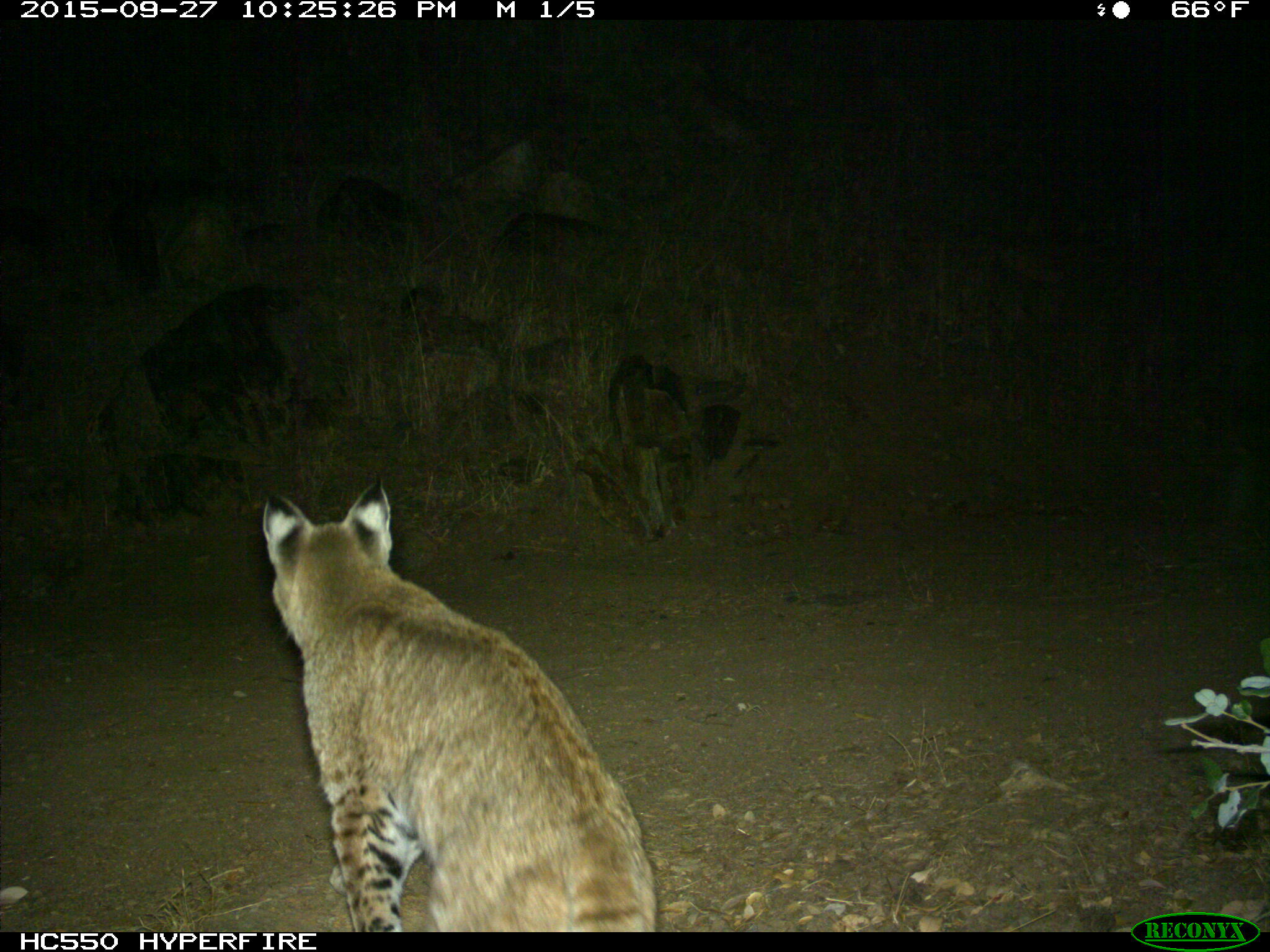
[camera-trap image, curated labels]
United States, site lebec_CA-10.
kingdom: Animalia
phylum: Chordata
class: Mammalia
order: Carnivora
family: Felidae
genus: Lynx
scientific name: Lynx rufus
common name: bobcat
Lynx rufus (bobcat).